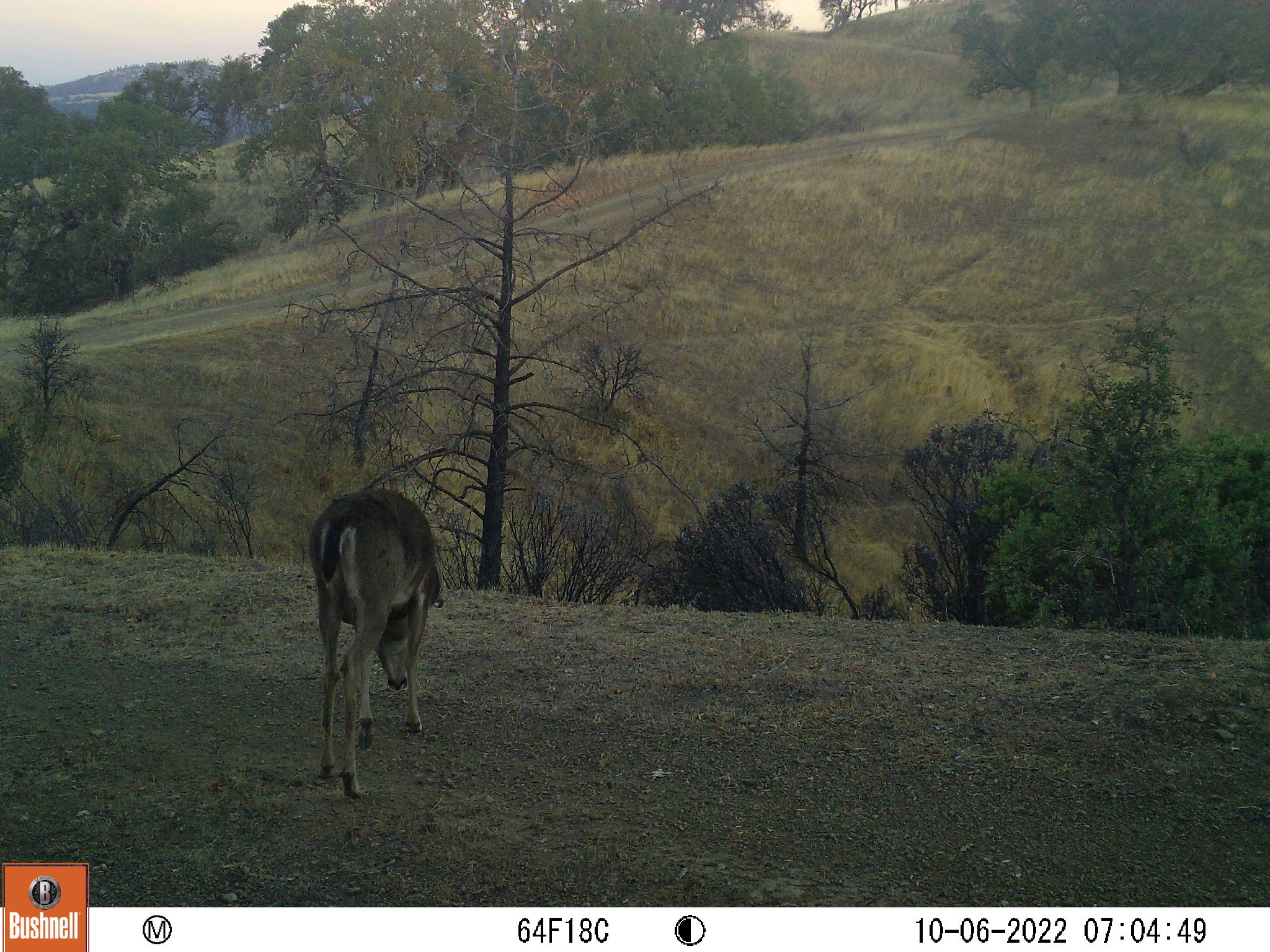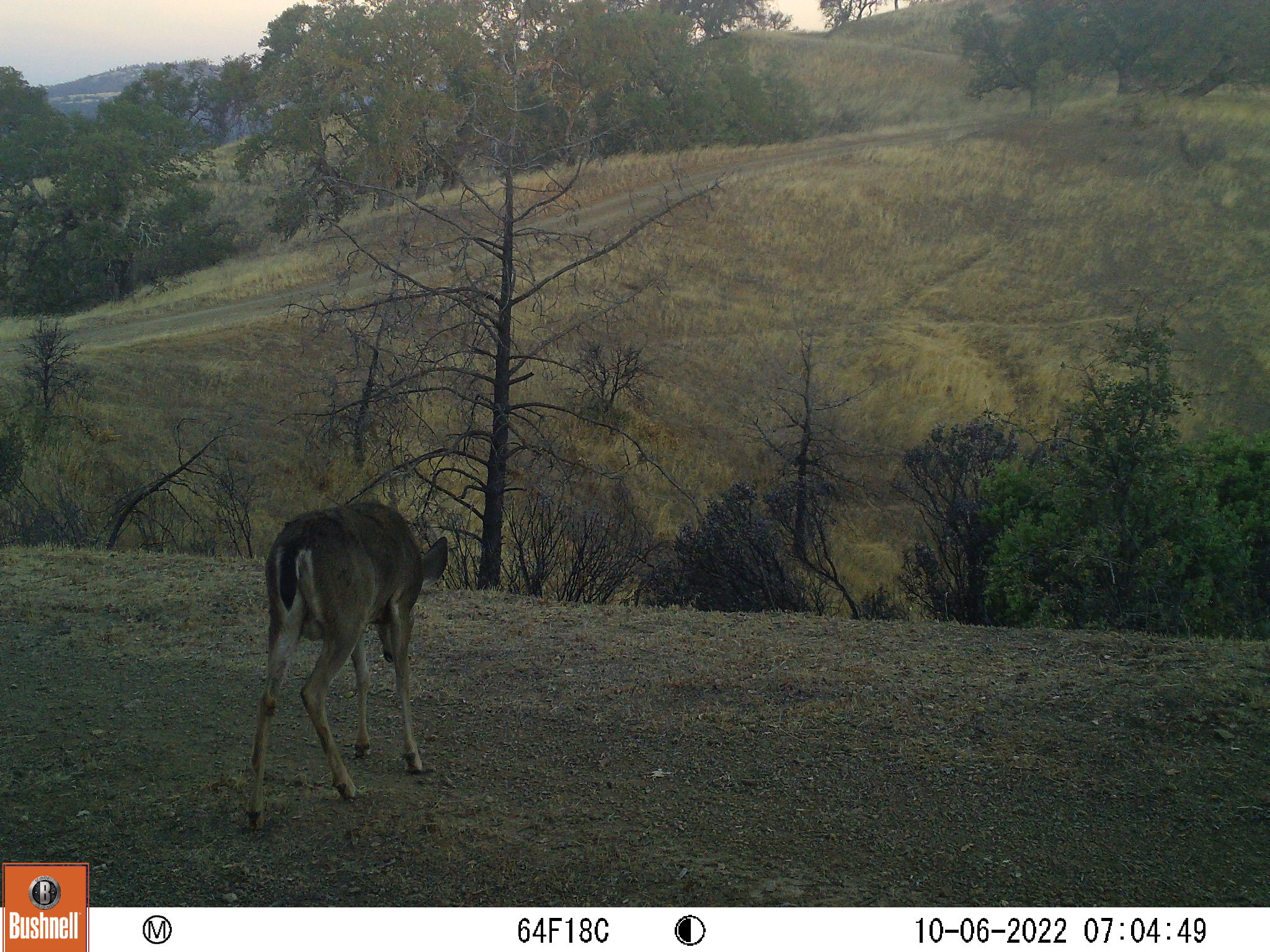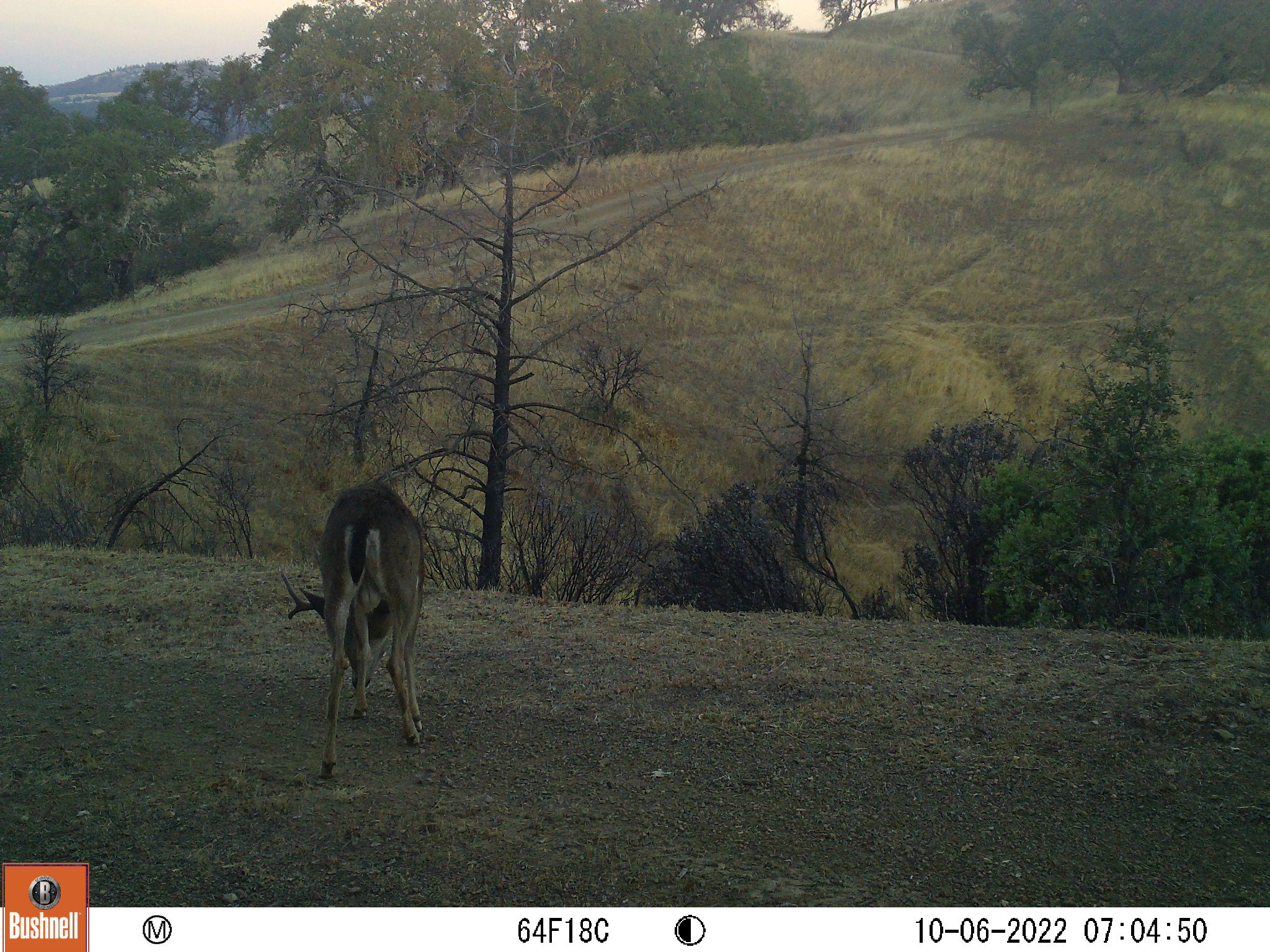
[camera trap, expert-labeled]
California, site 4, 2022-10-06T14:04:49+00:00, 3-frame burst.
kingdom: Animalia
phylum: Chordata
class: Mammalia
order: Artiodactyla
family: Cervidae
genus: Odocoileus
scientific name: Odocoileus hemionus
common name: mule deer